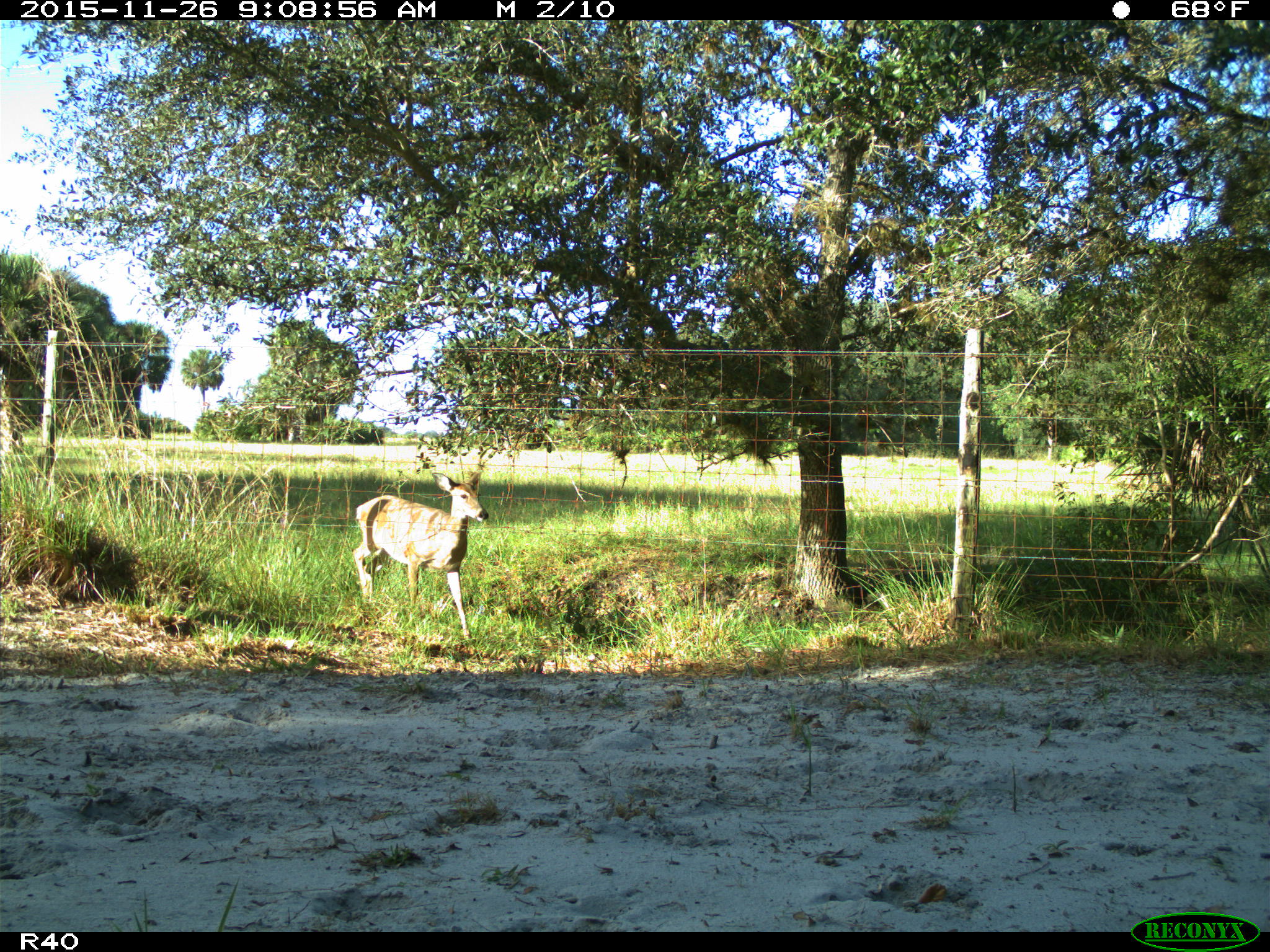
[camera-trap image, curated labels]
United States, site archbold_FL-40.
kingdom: Animalia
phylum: Chordata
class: Mammalia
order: Artiodactyla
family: Cervidae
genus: Odocoileus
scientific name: Odocoileus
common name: deer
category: unidentified deer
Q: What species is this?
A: Unidentified deer (deer) (Odocoileus).